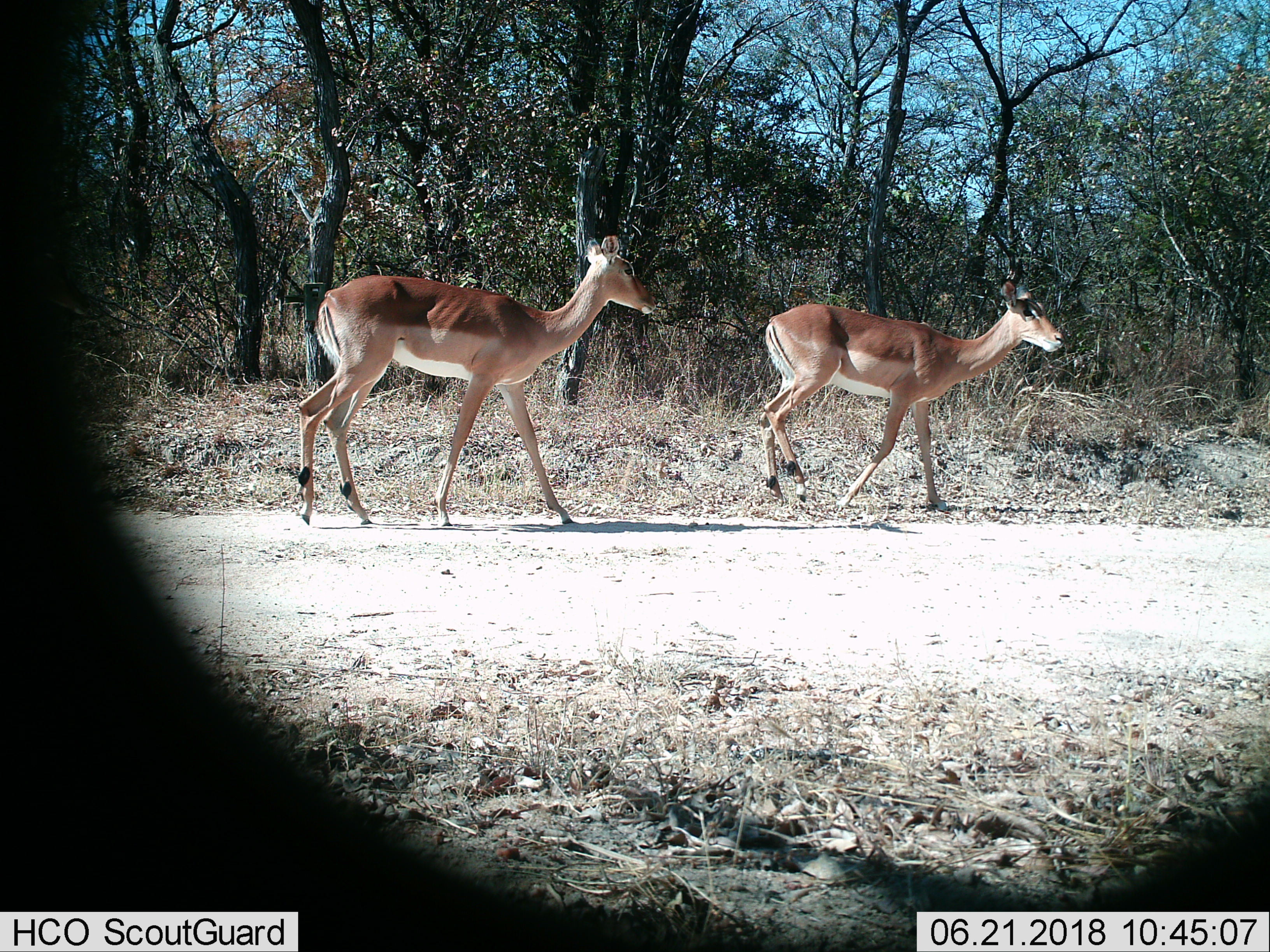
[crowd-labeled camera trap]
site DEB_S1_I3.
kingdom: Animalia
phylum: Chordata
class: Mammalia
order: Artiodactyla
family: Bovidae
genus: Aepyceros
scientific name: Aepyceros melampus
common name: impala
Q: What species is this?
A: Impala (Aepyceros melampus).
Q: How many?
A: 2.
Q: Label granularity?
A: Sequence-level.